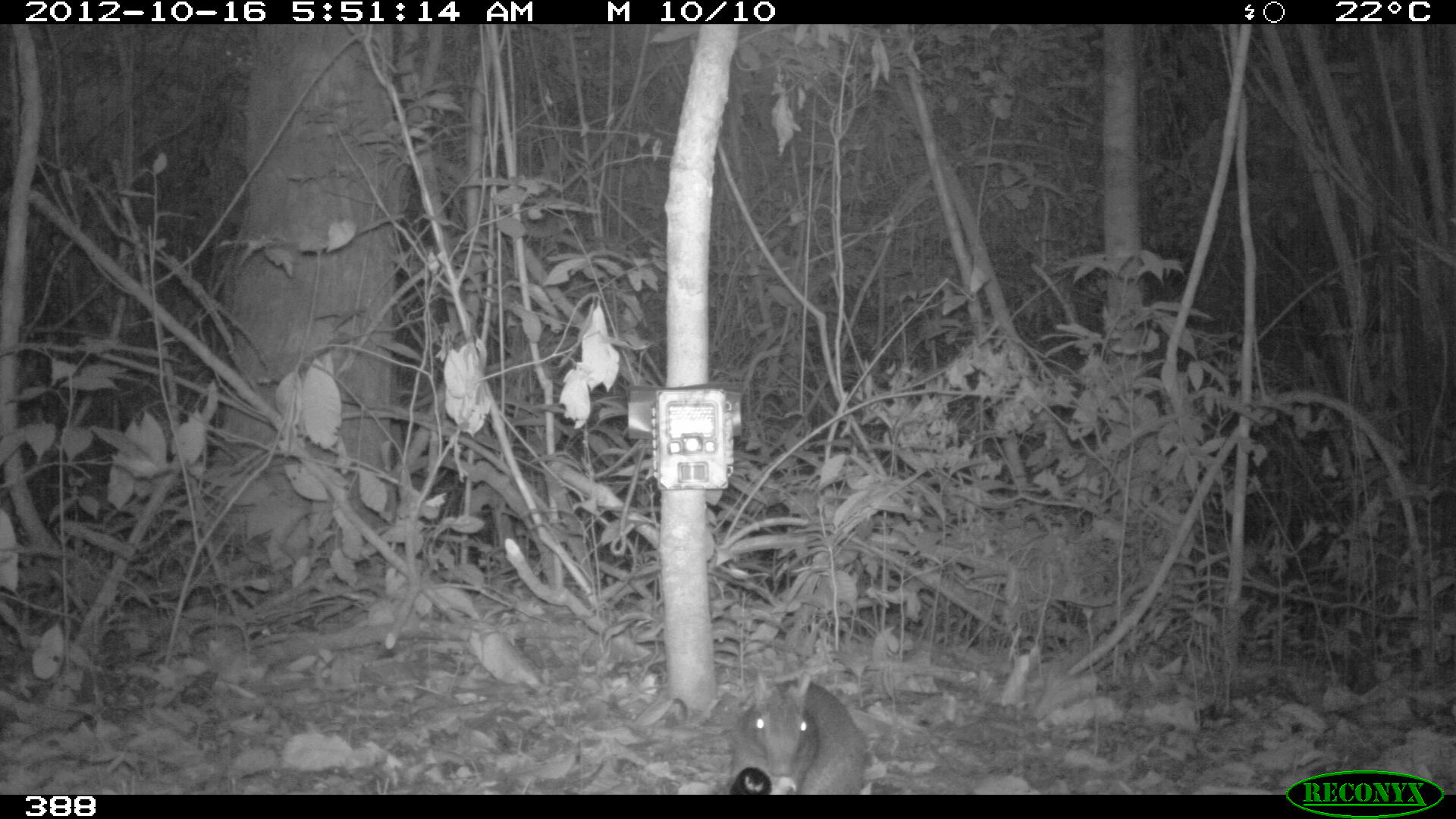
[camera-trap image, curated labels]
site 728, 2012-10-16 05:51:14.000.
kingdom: Animalia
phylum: Chordata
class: Mammalia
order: Rodentia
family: Dasyproctidae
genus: Dasyprocta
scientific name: Dasyprocta punctata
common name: central american agouti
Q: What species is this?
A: Dasyprocta punctata (central american agouti).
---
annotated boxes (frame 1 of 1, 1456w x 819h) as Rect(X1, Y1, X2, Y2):
dasyprocta punctata: Rect(727, 666, 866, 794)